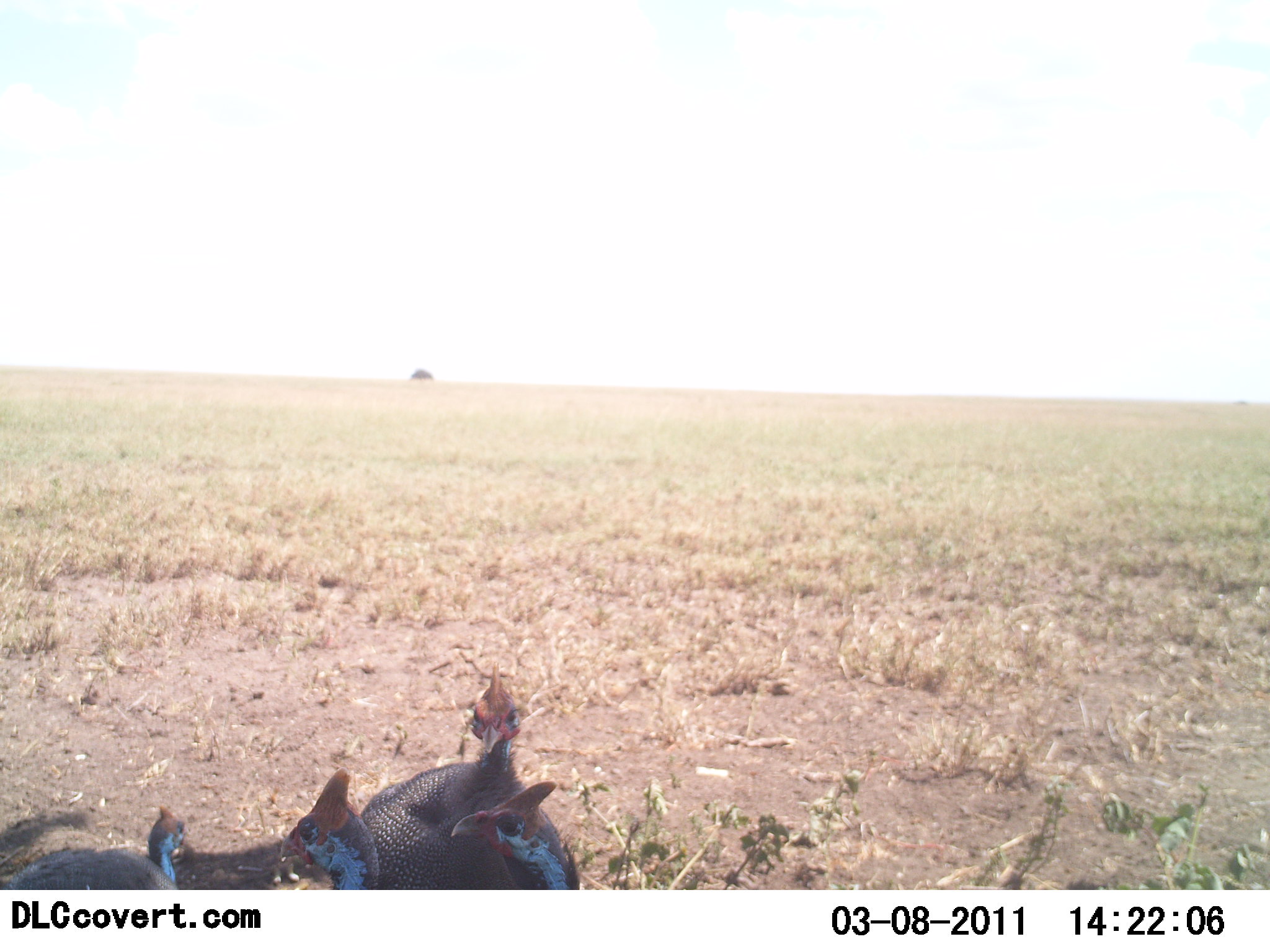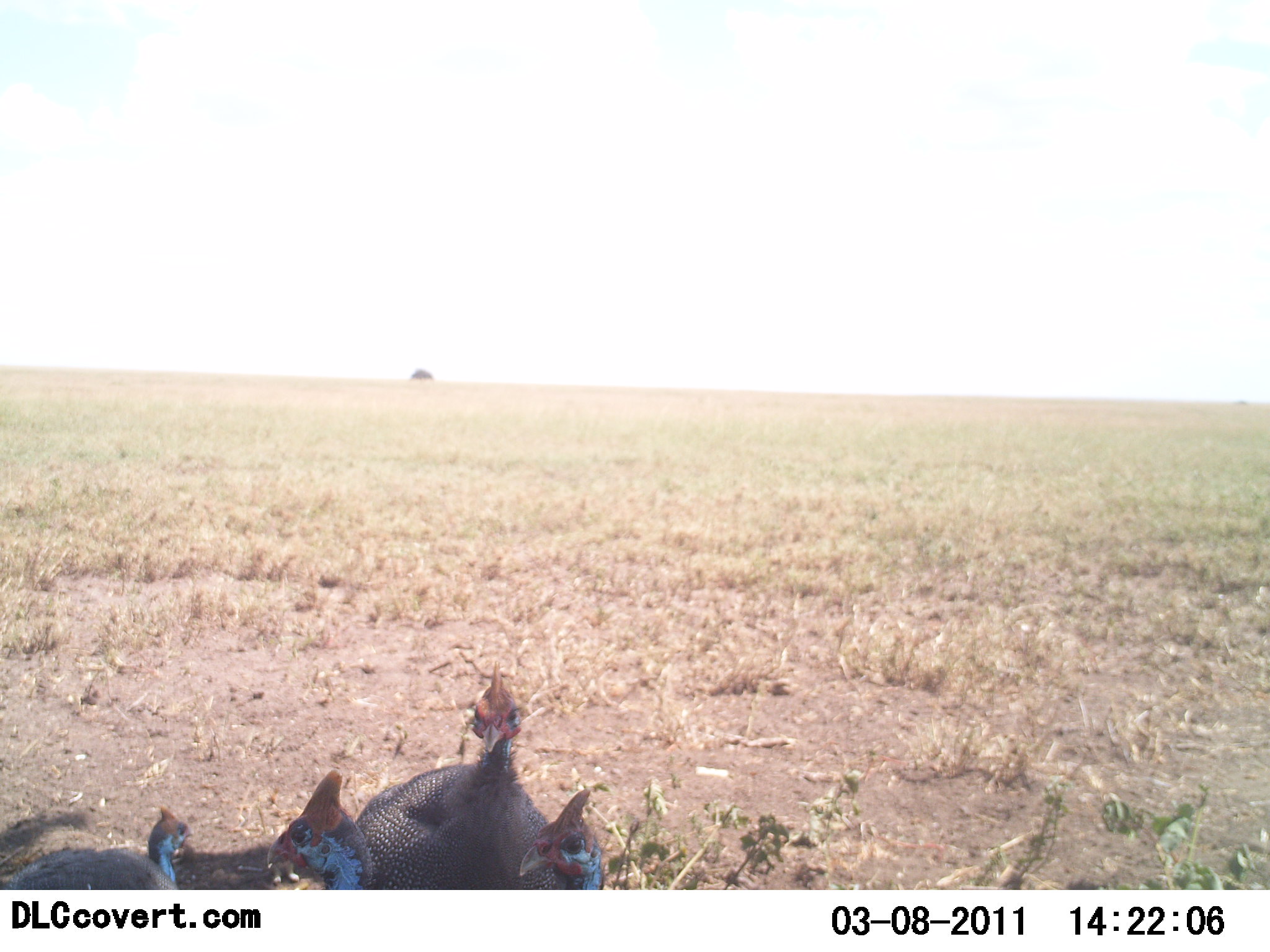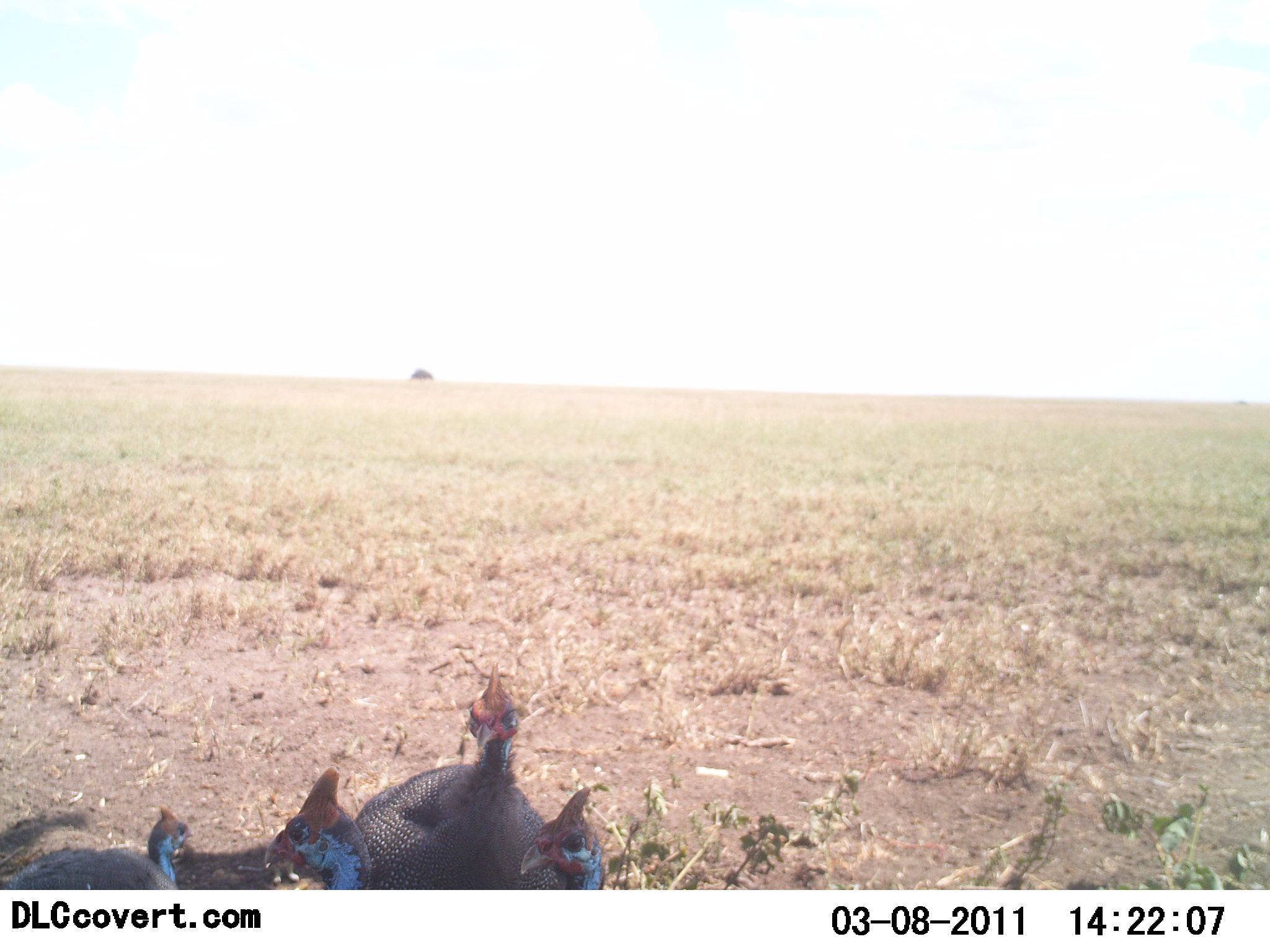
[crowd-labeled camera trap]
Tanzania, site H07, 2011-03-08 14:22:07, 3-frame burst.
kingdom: Animalia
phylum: Chordata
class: Aves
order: Galliformes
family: Numididae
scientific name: Numididae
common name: guinea fowl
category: guineafowl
Guineafowl (guinea fowl) (Numididae), count 4. Behavior (volunteer vote fractions): standing 73%, resting 18%, moving 18%, interacting 0%. Young present (vote fraction): 18%. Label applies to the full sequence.